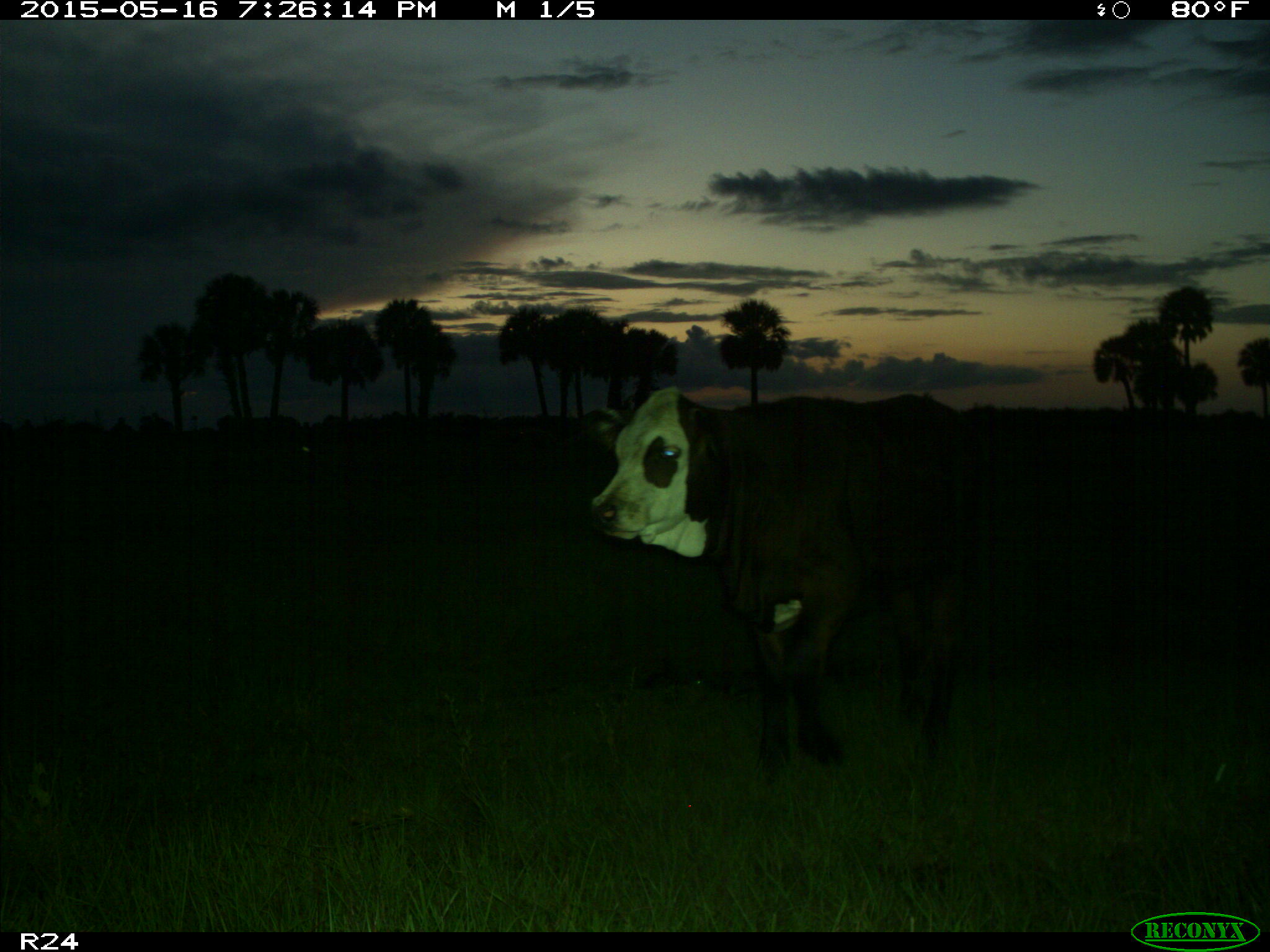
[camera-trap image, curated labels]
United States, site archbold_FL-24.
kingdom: Animalia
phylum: Chordata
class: Mammalia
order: Artiodactyla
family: Bovidae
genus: Bos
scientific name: Bos taurus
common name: domestic cow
Bos taurus (domestic cow).